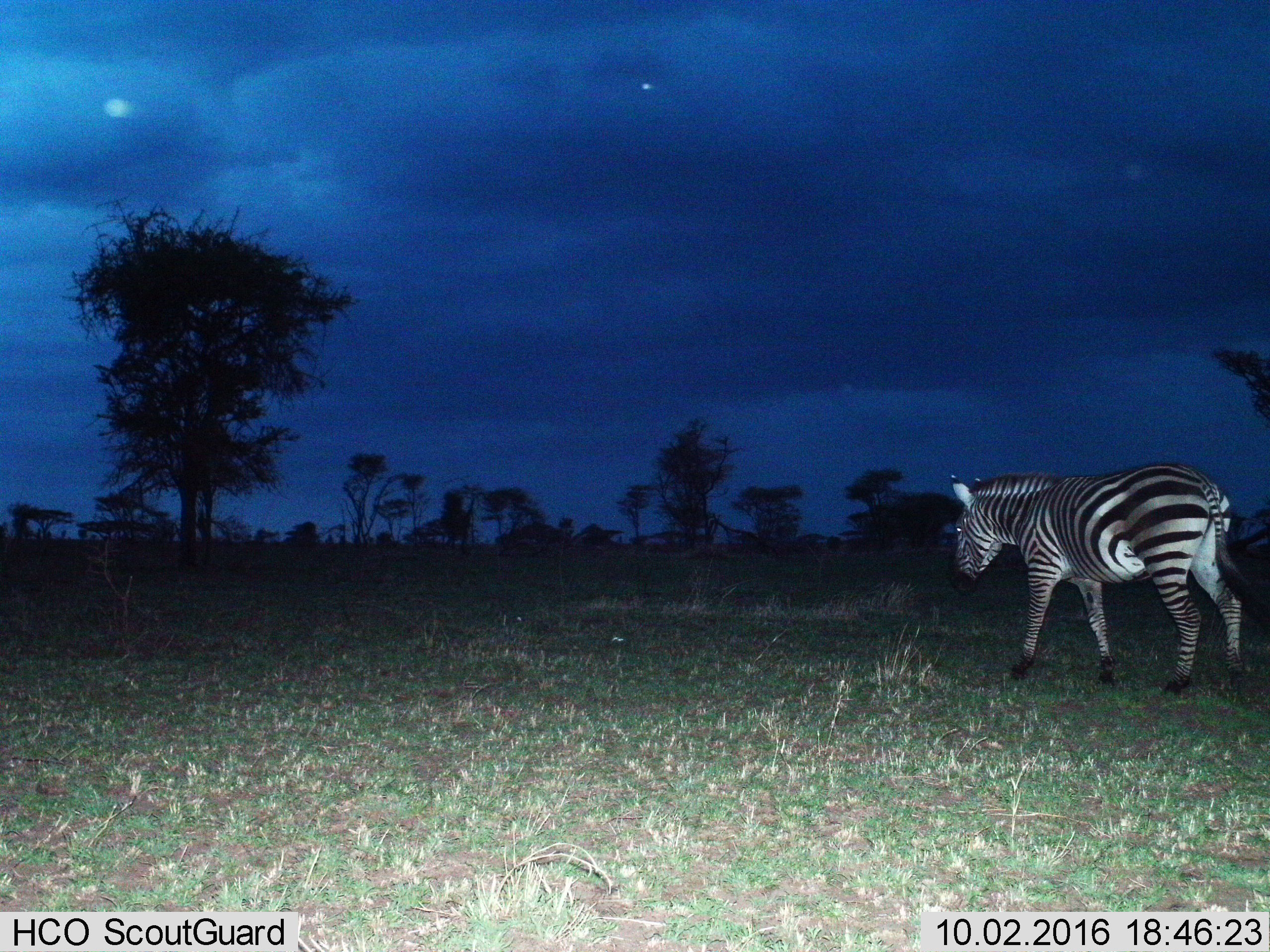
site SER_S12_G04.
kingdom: Animalia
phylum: Chordata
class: Mammalia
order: Perissodactyla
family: Equidae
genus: Equus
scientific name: Equus quagga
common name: plains zebra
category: zebraplains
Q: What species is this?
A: Zebraplains (plains zebra) (Equus quagga).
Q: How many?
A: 1.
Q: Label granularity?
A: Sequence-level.